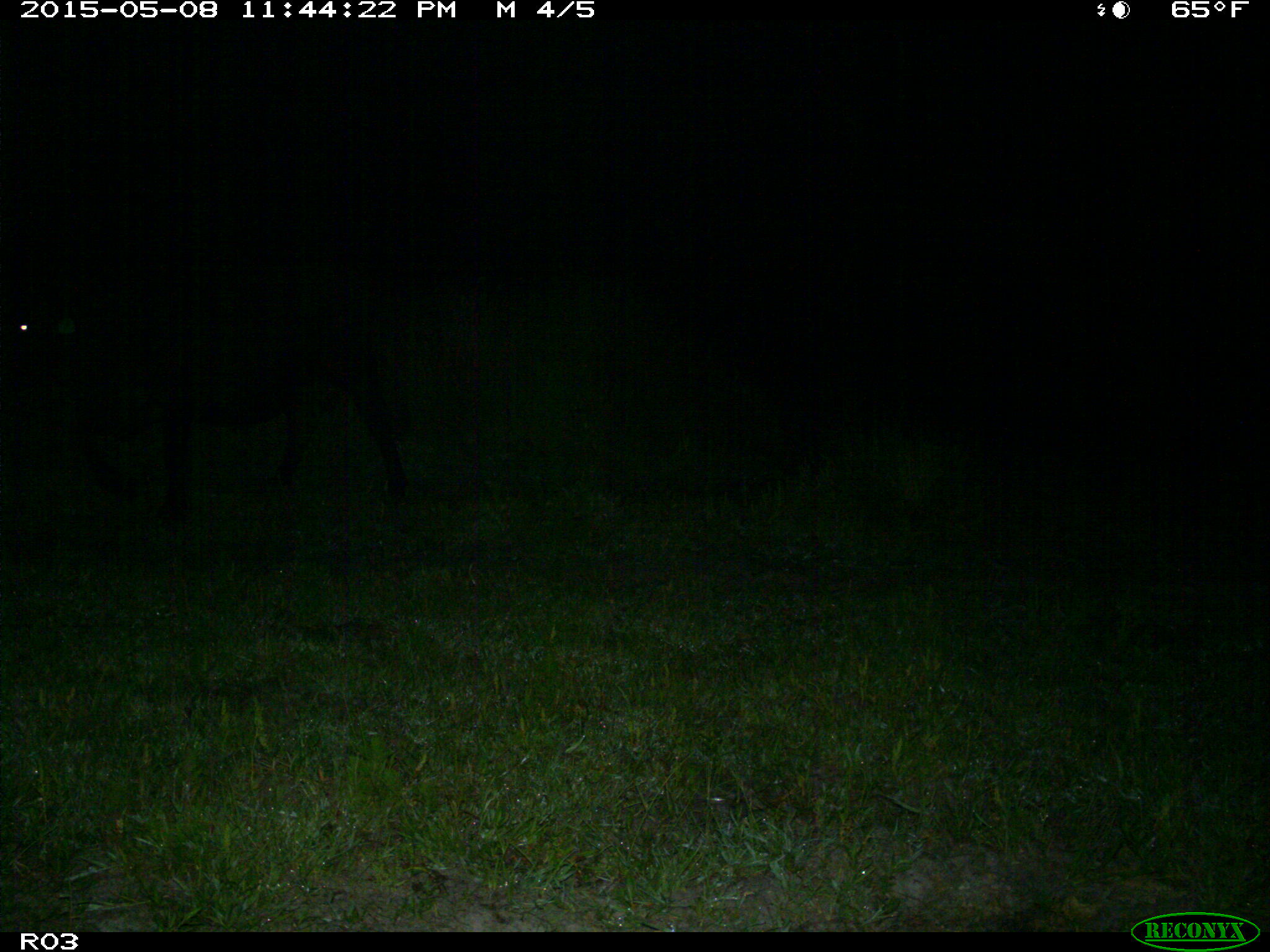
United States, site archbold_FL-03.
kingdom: Animalia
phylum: Chordata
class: Mammalia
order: Artiodactyla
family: Bovidae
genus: Bos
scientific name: Bos taurus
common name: domestic cow